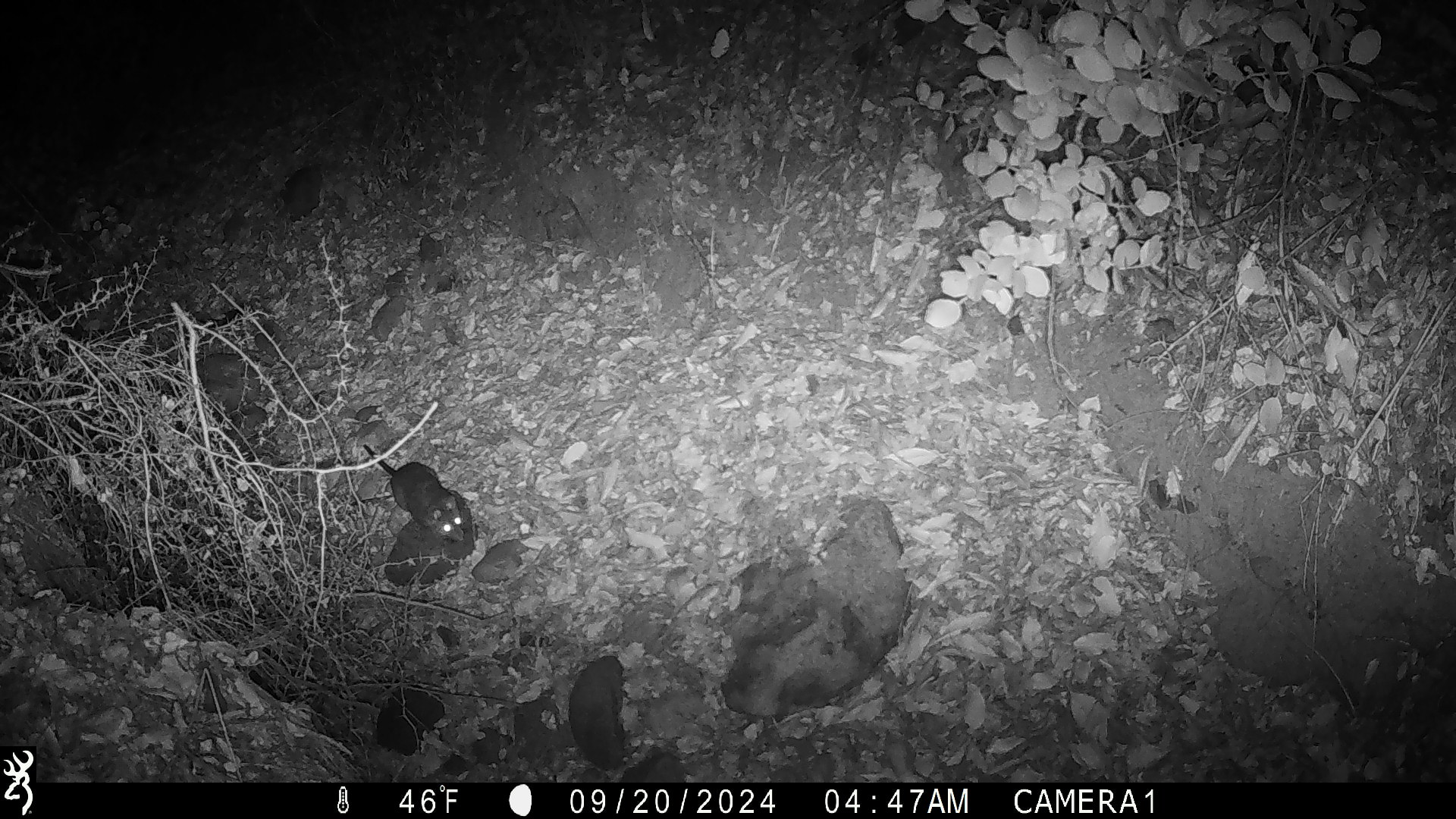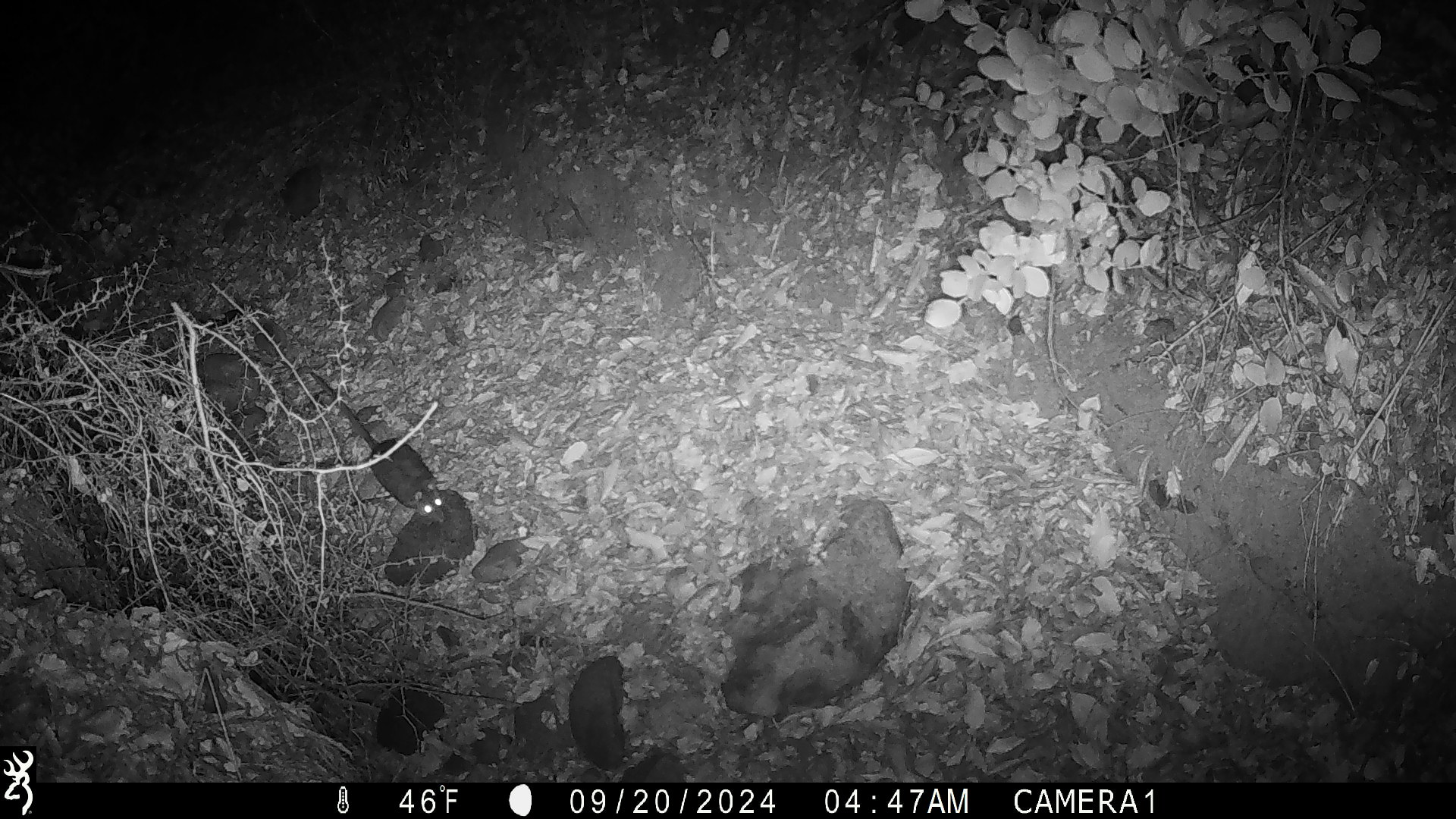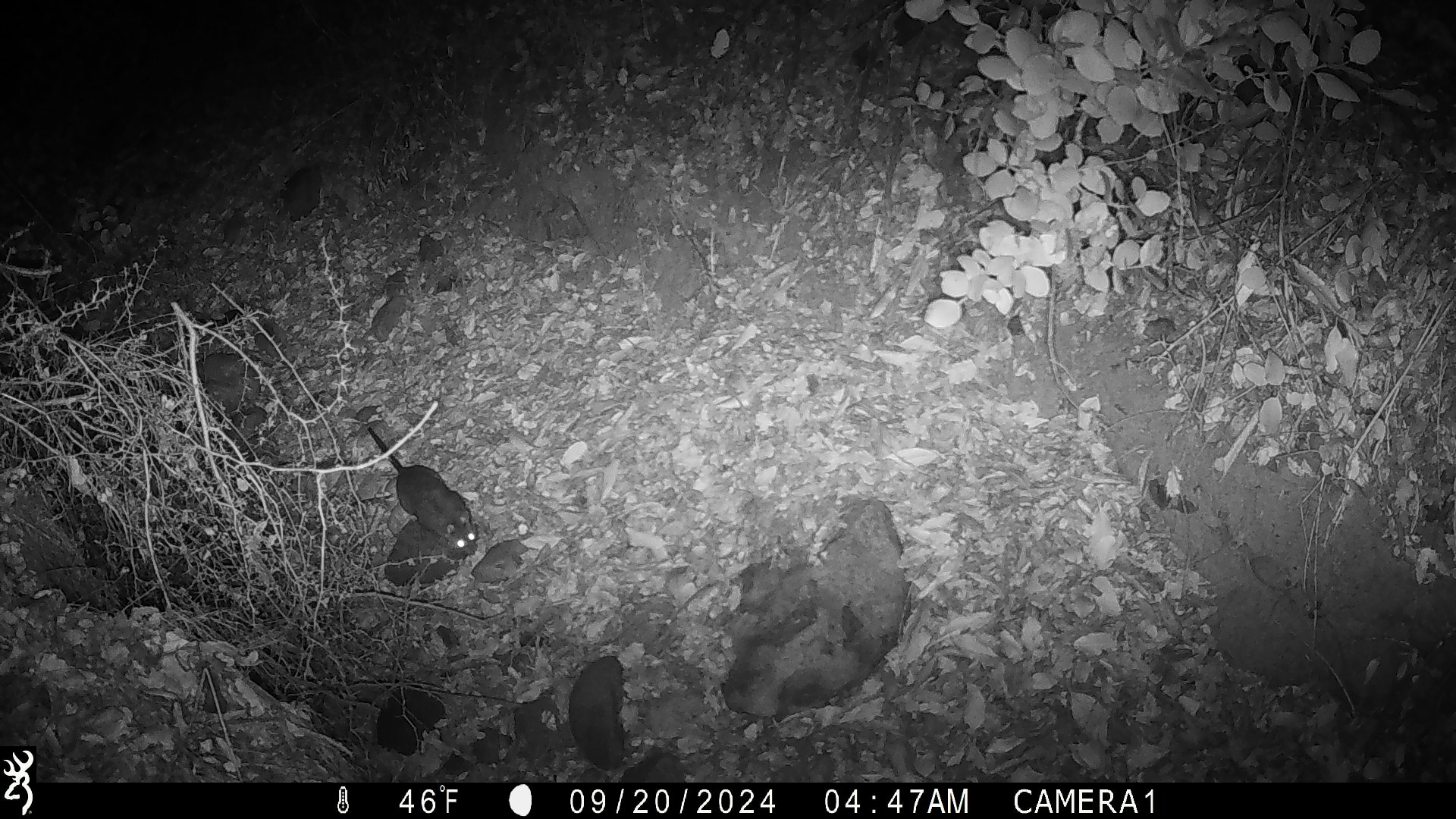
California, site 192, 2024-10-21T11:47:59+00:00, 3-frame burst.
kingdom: Animalia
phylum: Chordata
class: Mammalia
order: Rodentia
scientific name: Rodentia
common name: mouse or rat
Mouse or rat (Rodentia).